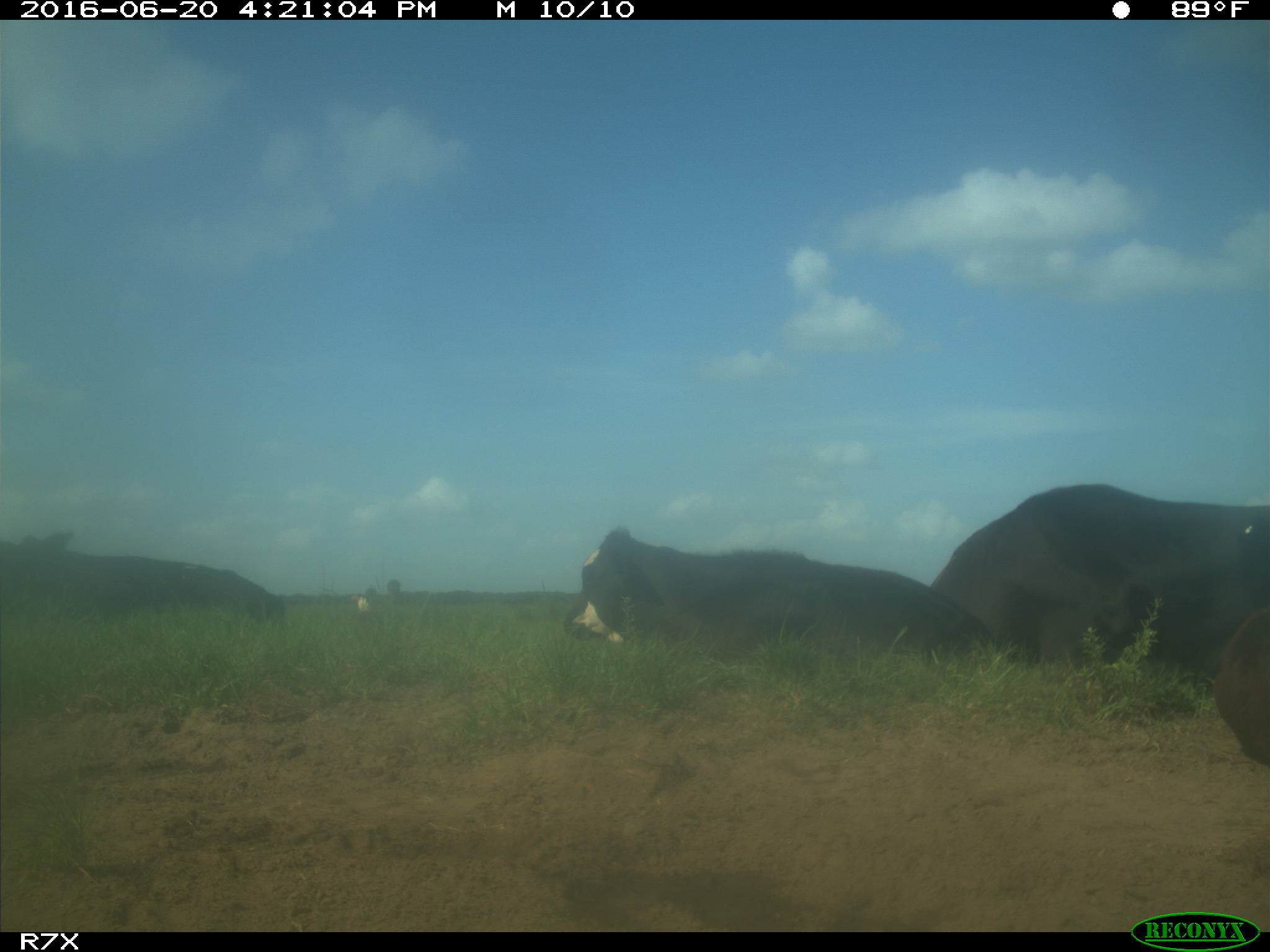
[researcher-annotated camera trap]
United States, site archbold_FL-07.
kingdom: Animalia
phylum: Chordata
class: Mammalia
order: Artiodactyla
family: Bovidae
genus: Bos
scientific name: Bos taurus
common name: domestic cow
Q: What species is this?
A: Bos taurus (domestic cow).